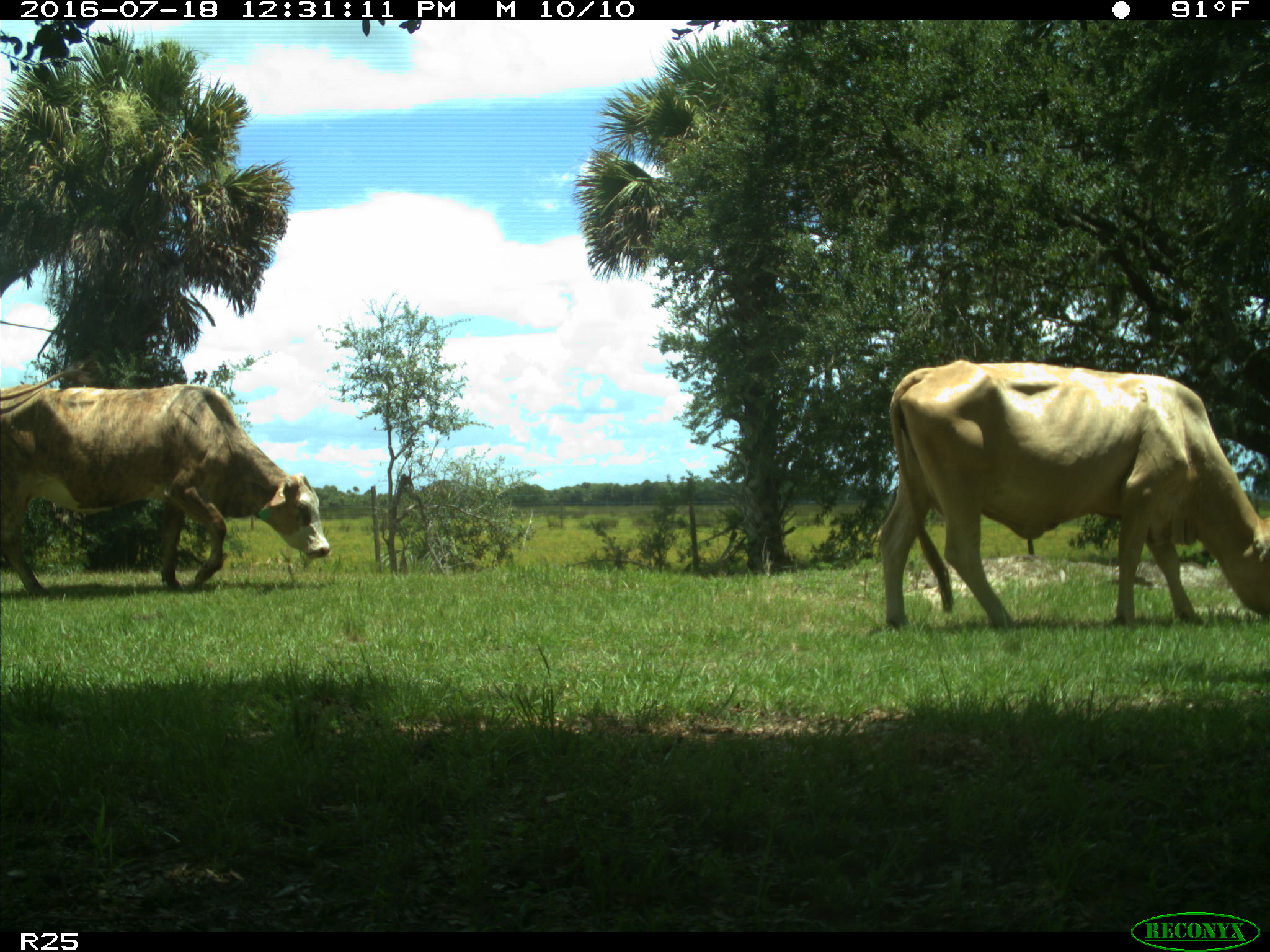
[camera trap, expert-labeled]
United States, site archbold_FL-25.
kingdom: Animalia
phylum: Chordata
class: Mammalia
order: Artiodactyla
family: Bovidae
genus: Bos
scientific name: Bos taurus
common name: domestic cow